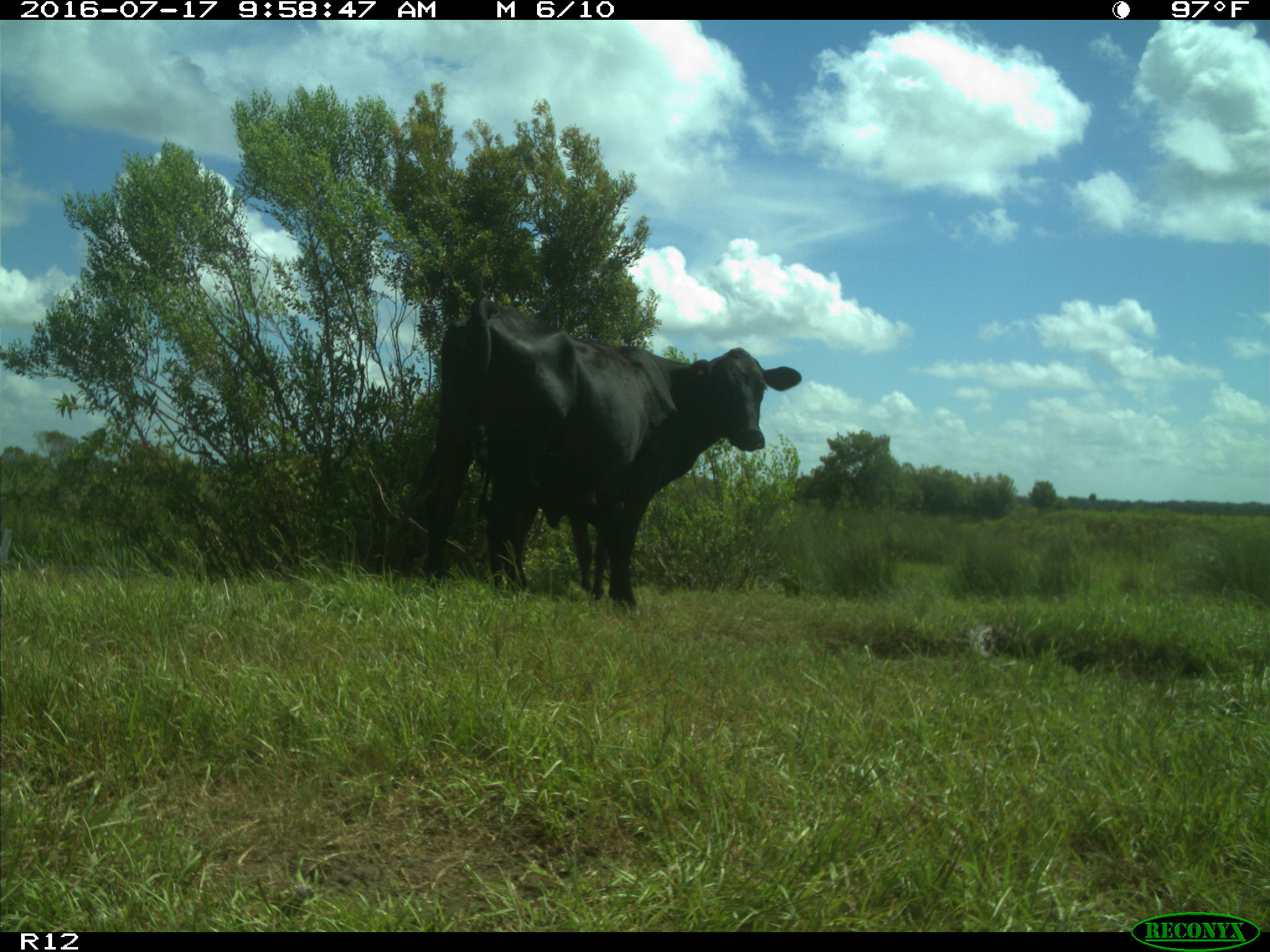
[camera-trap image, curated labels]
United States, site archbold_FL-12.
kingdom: Animalia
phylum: Chordata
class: Mammalia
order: Artiodactyla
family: Bovidae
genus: Bos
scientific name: Bos taurus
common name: domestic cow